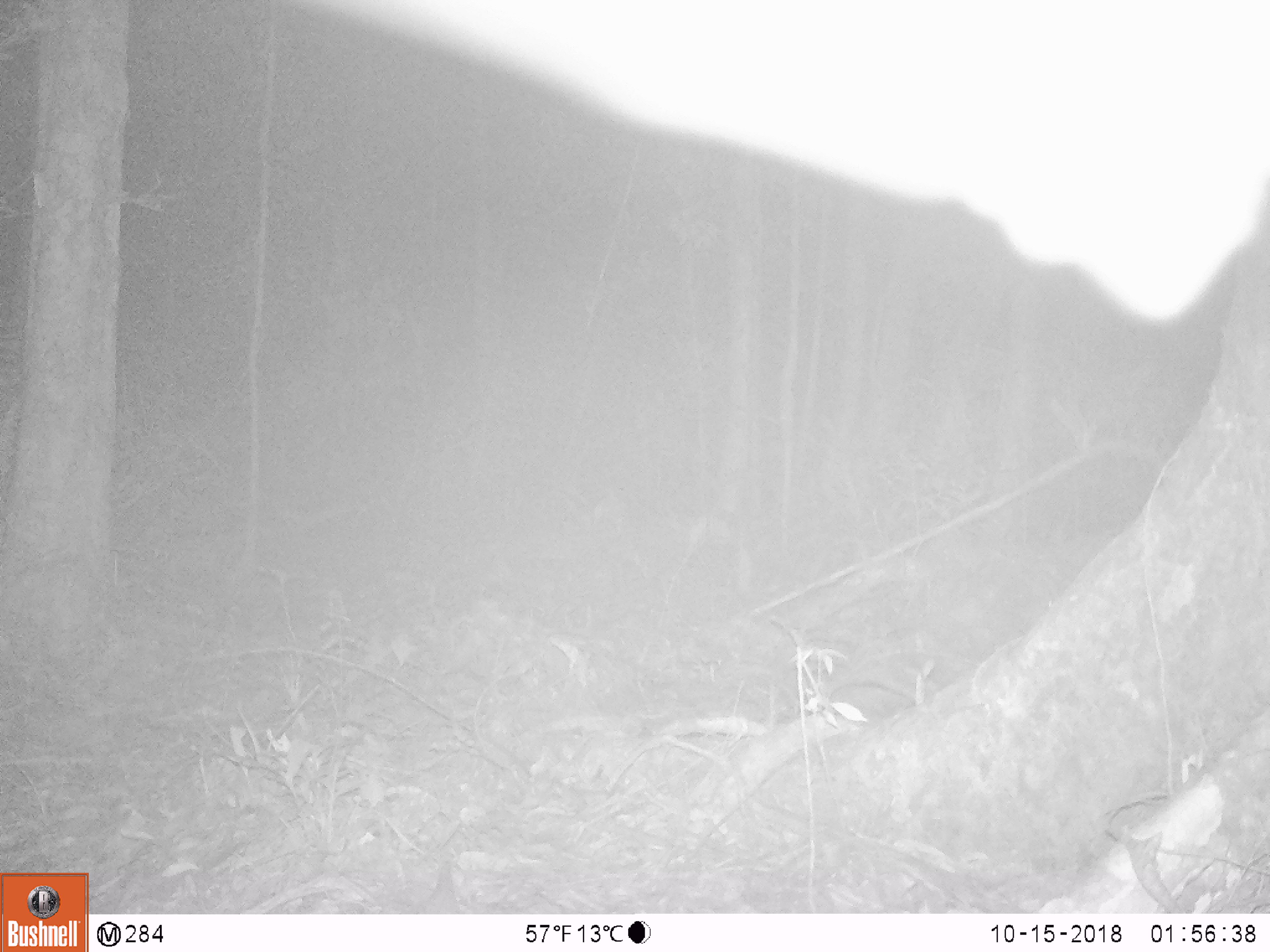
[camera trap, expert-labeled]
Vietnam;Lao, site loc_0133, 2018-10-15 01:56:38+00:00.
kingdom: Animalia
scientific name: Animalia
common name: animal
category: unidentified animal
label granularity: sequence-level